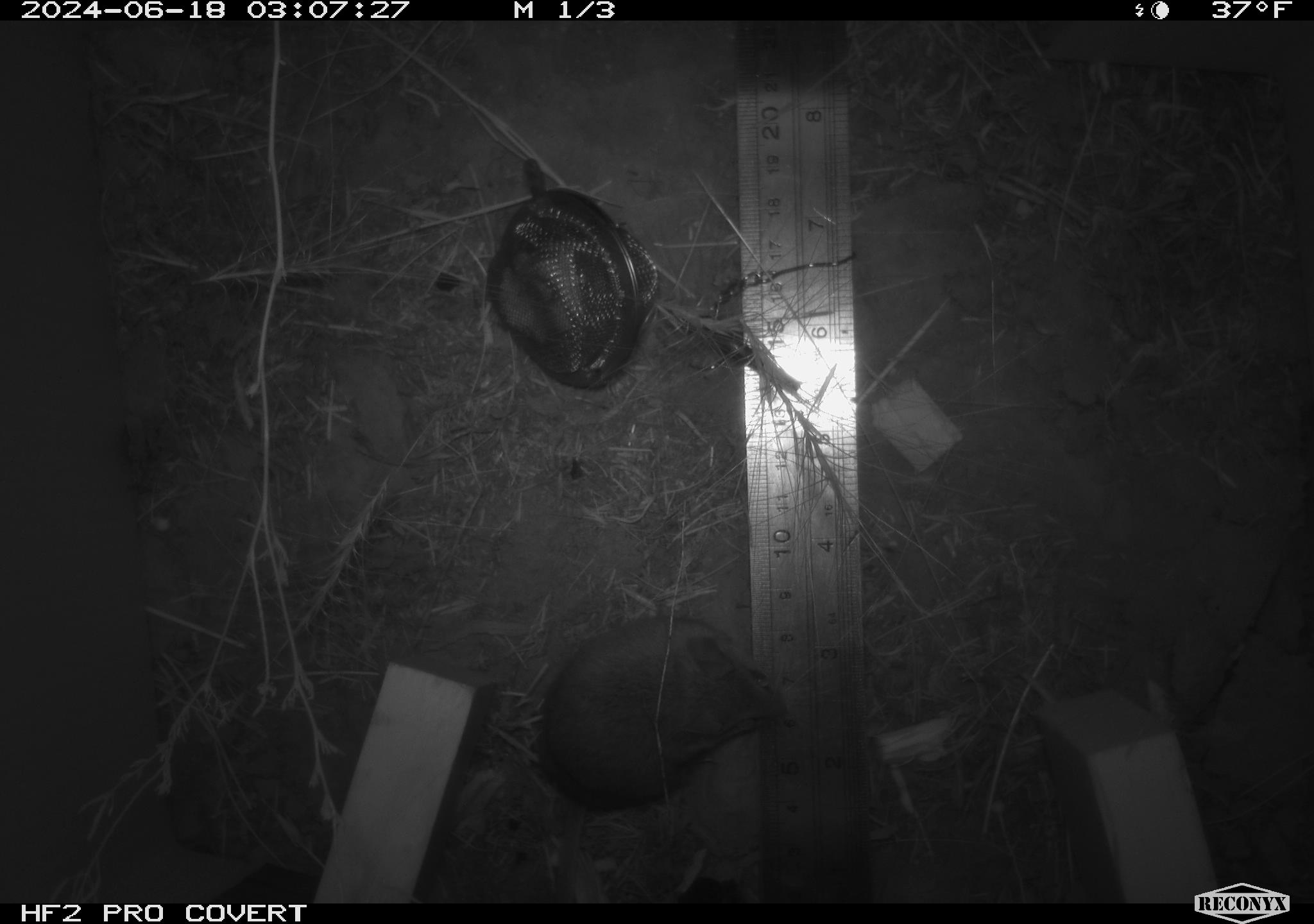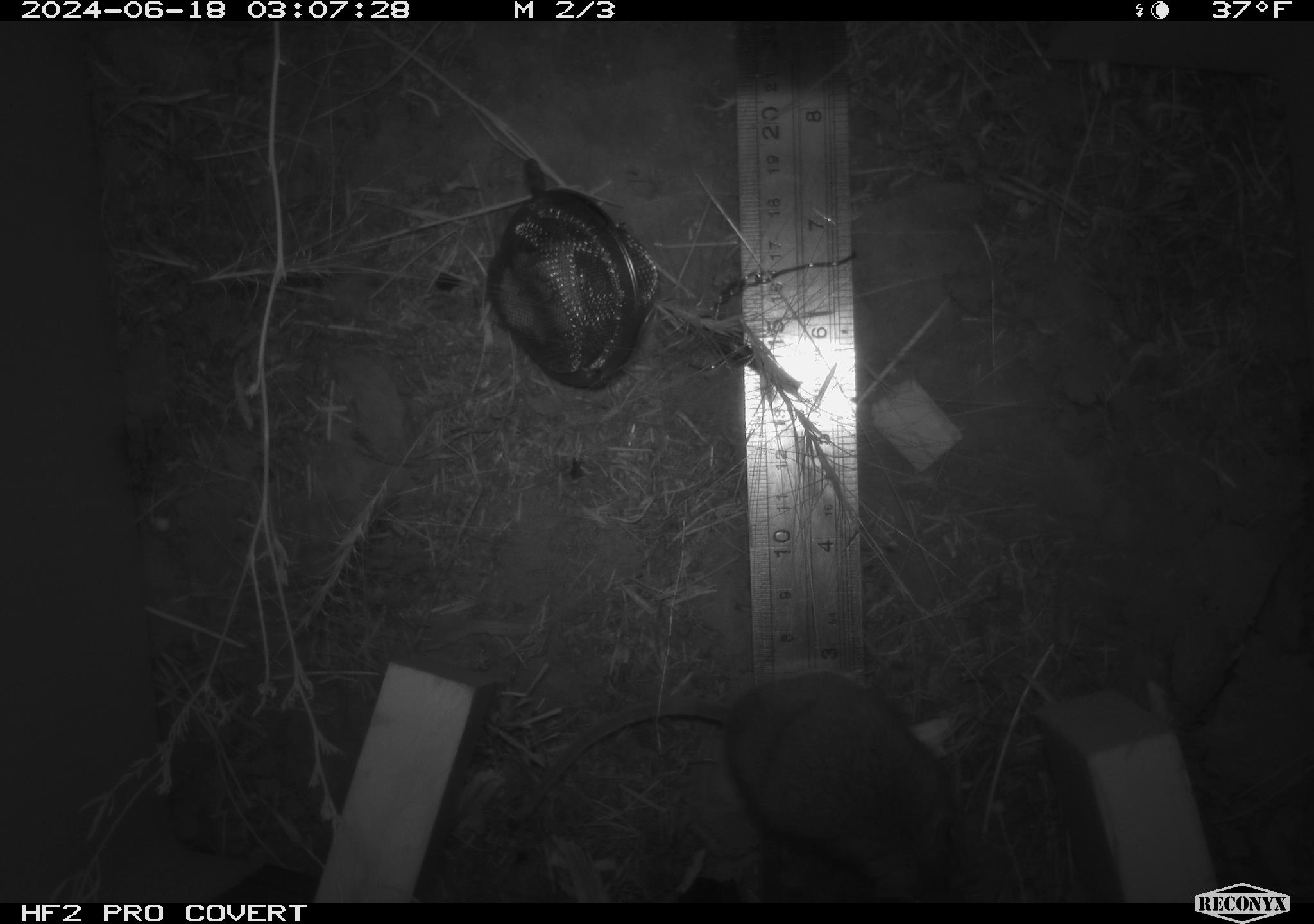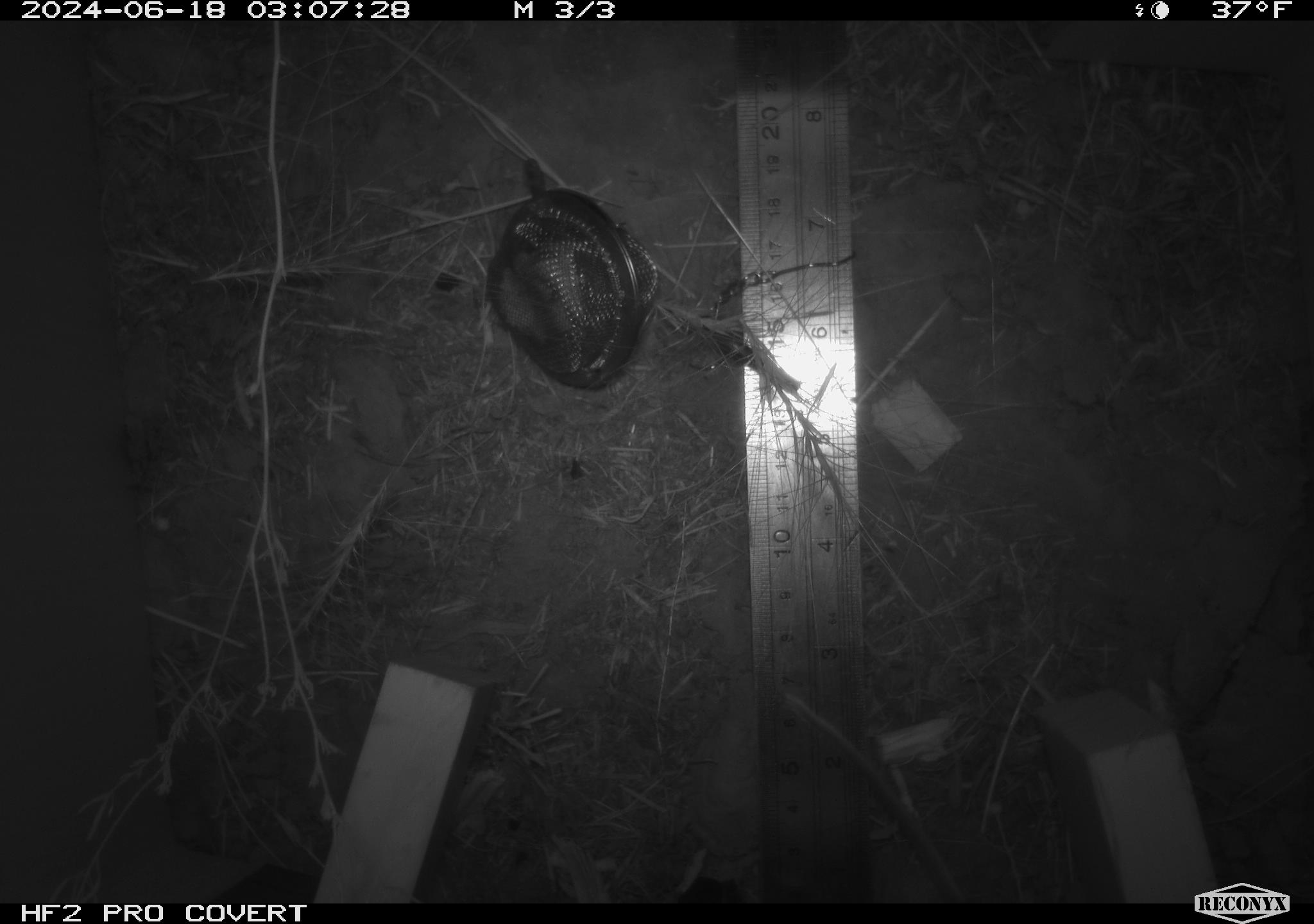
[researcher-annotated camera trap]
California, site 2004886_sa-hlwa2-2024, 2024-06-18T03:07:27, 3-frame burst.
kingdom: Animalia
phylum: Chordata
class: Mammalia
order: Rodentia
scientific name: Rodentia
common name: mouse species